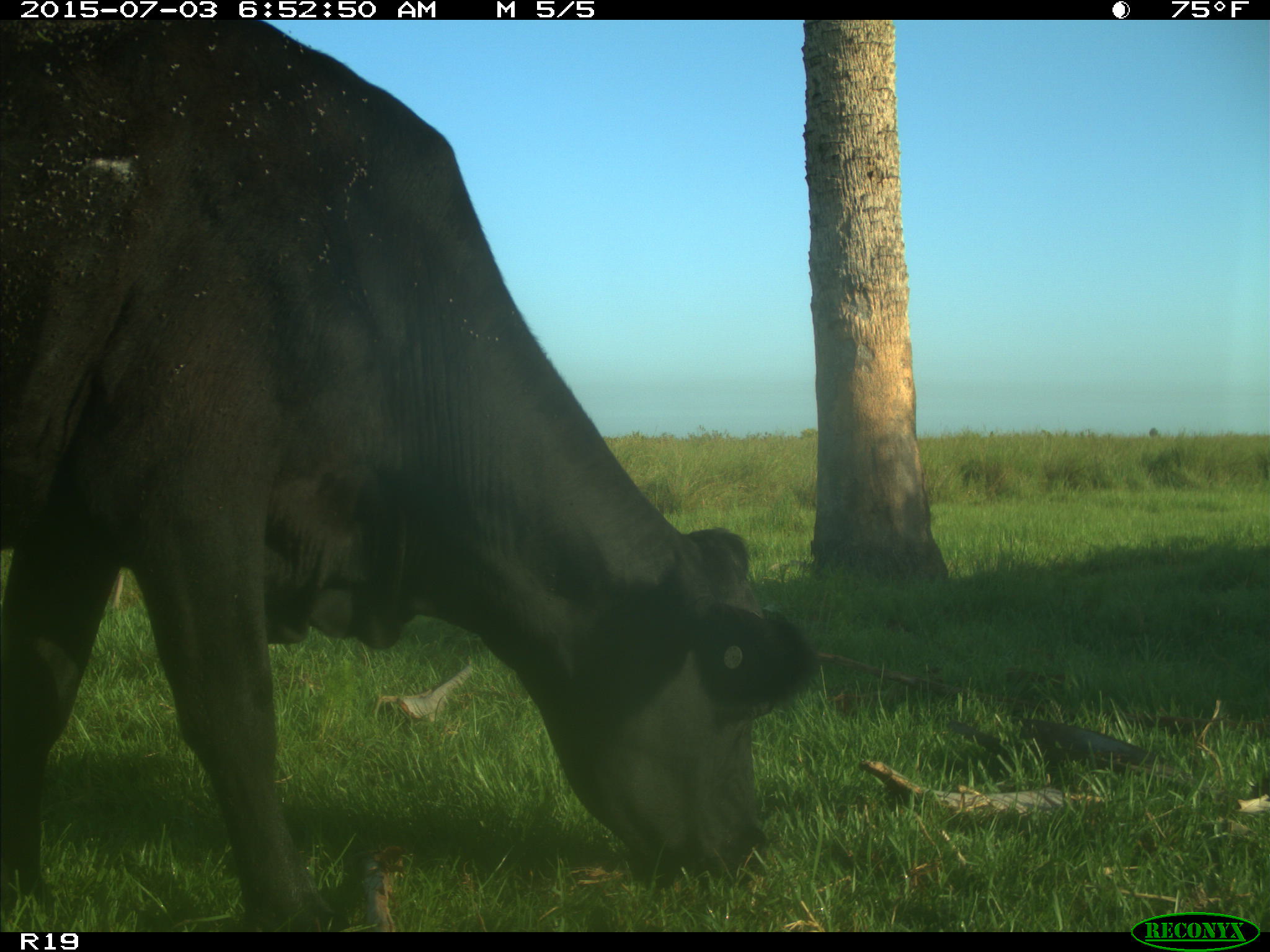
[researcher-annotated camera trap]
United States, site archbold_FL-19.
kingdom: Animalia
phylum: Chordata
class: Mammalia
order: Artiodactyla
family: Bovidae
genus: Bos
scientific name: Bos taurus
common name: domestic cow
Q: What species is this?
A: Bos taurus (domestic cow).